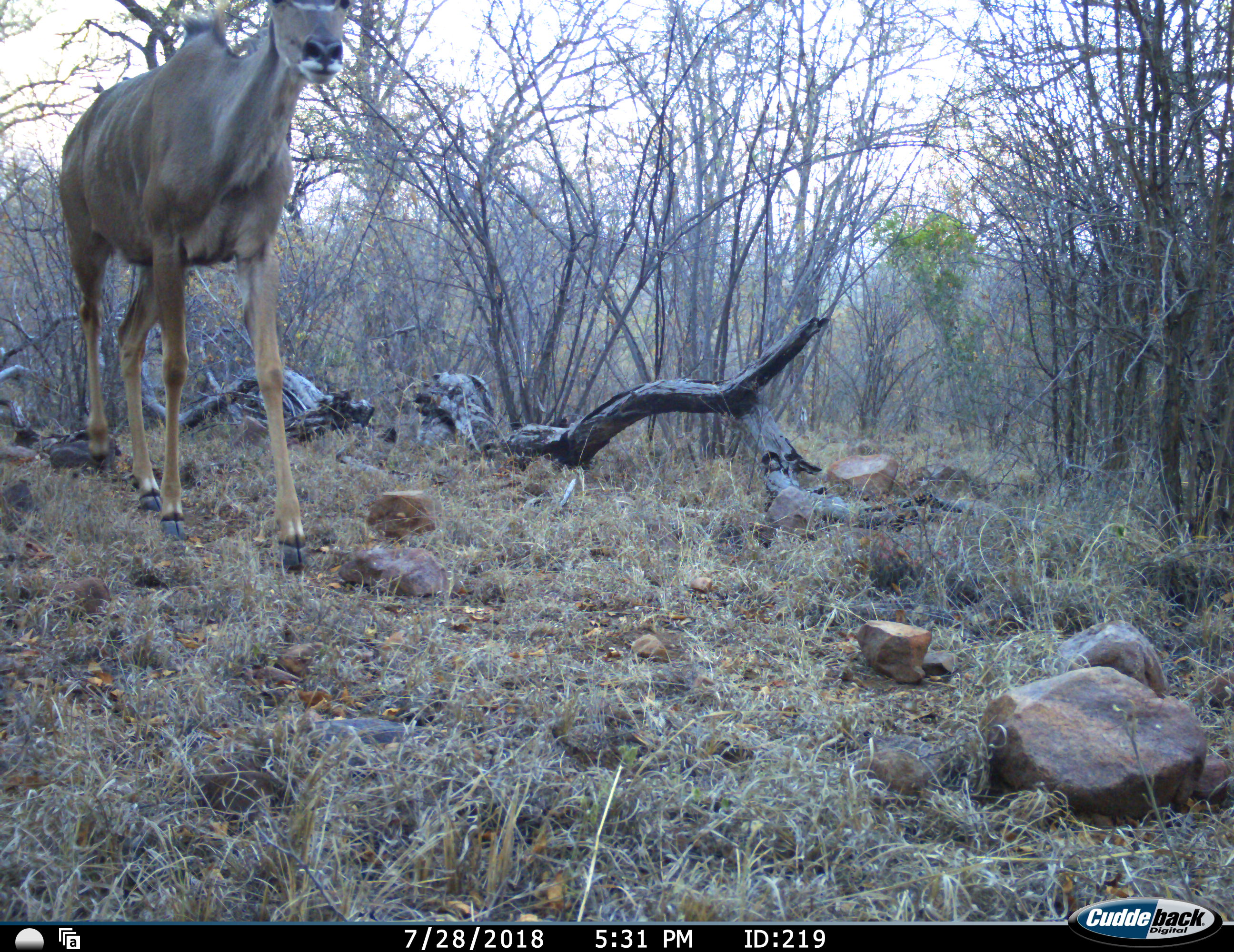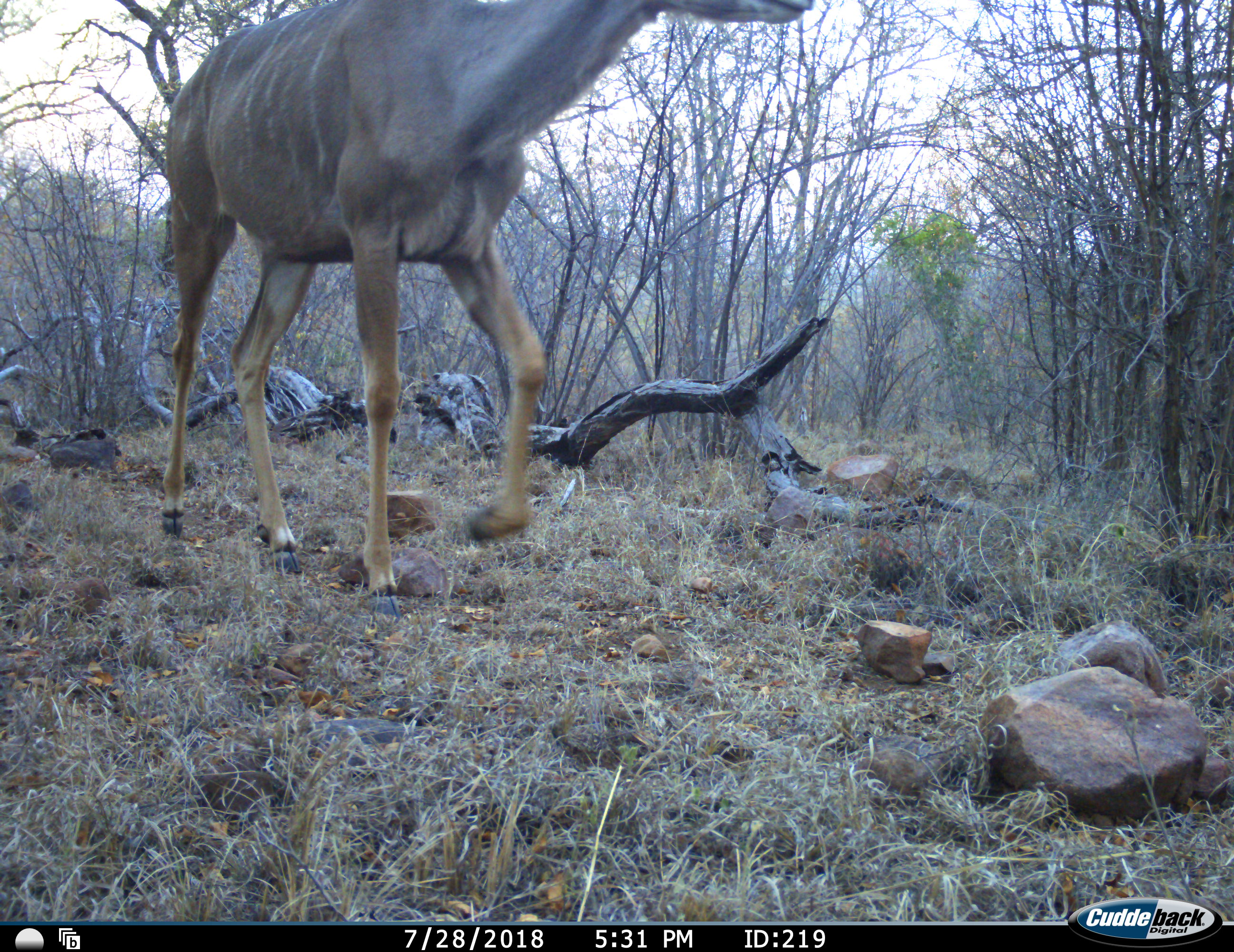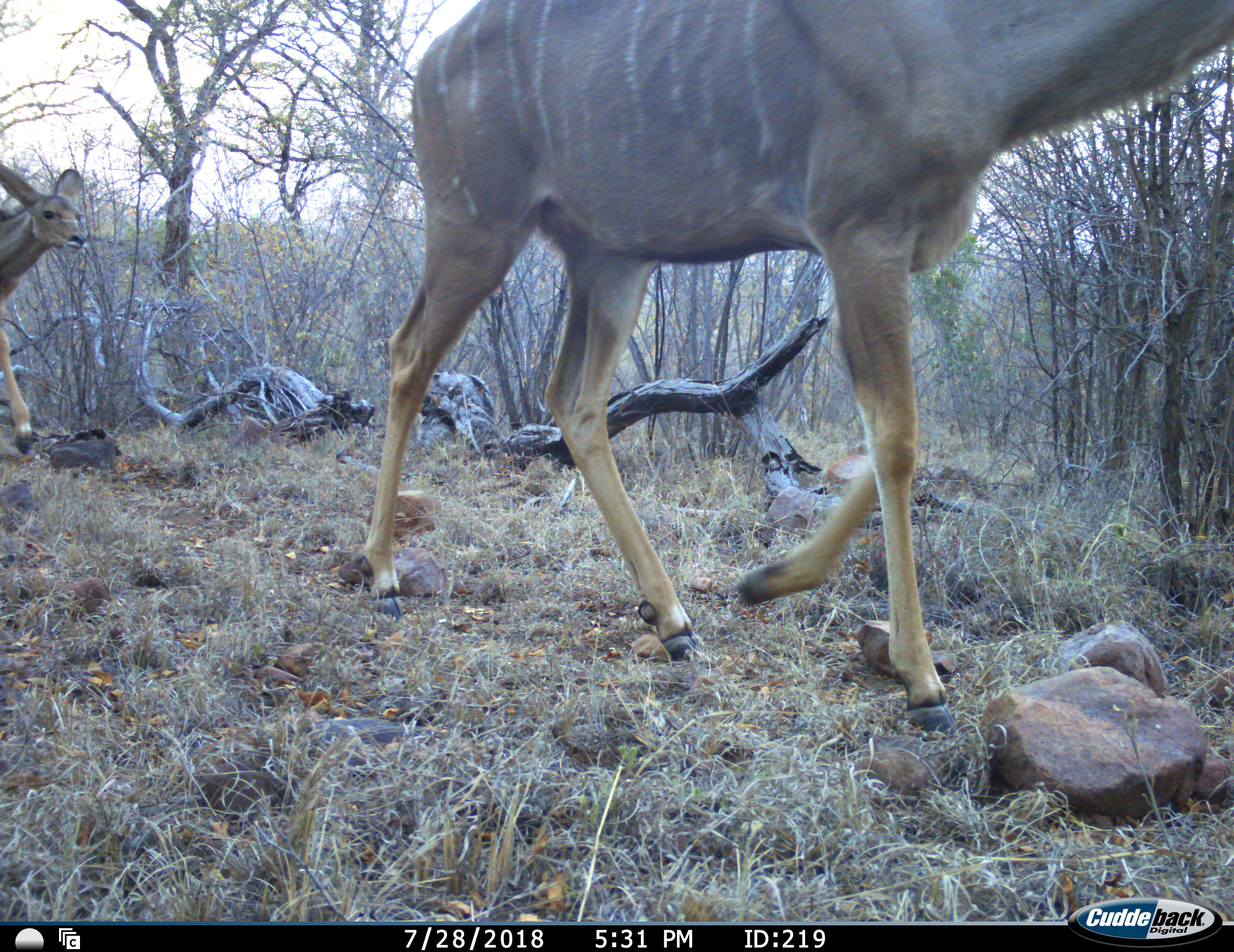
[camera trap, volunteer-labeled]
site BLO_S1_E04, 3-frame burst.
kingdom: Animalia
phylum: Chordata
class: Mammalia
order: Artiodactyla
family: Bovidae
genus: Tragelaphus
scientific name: Tragelaphus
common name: kudu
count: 2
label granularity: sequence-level